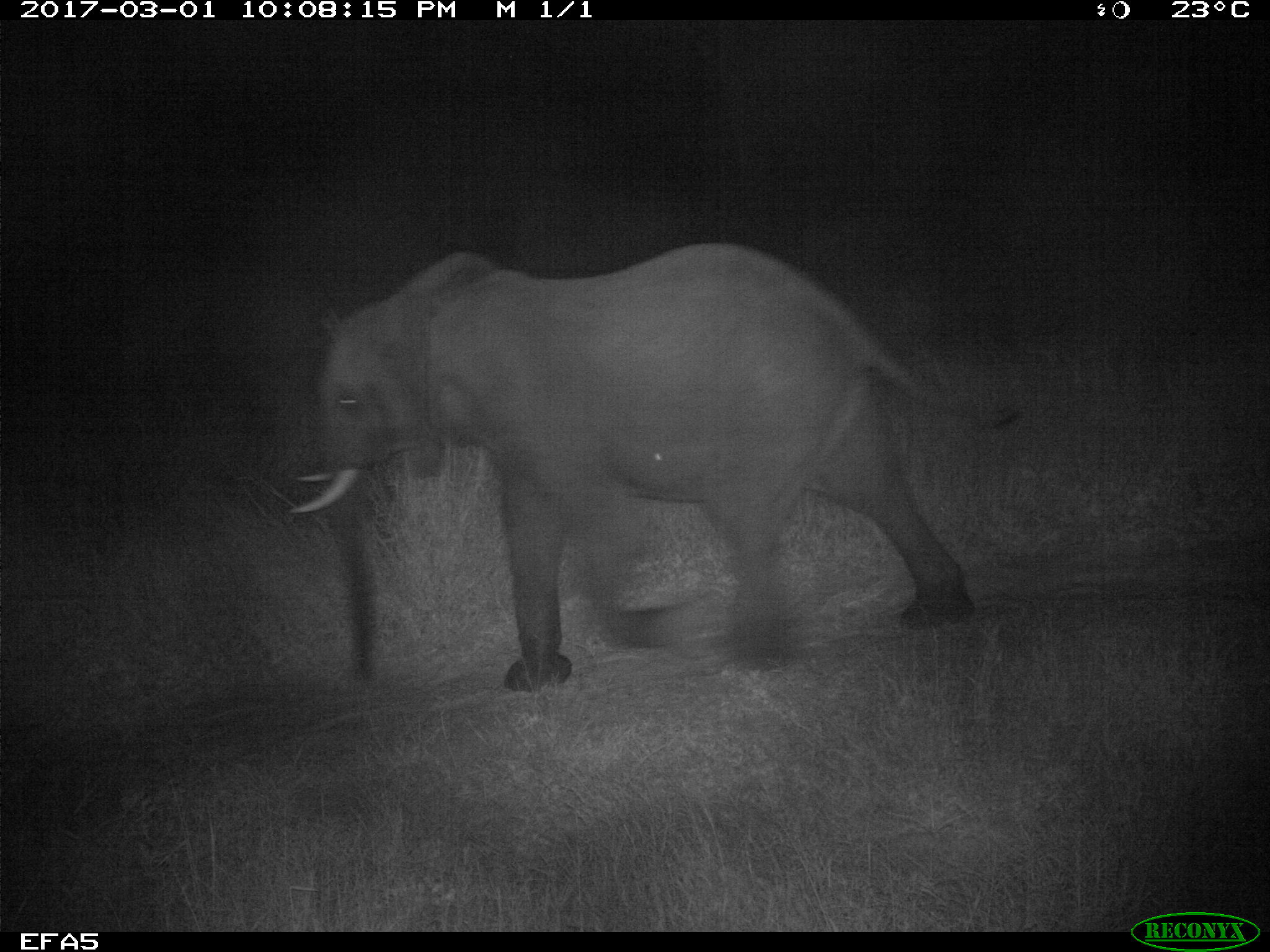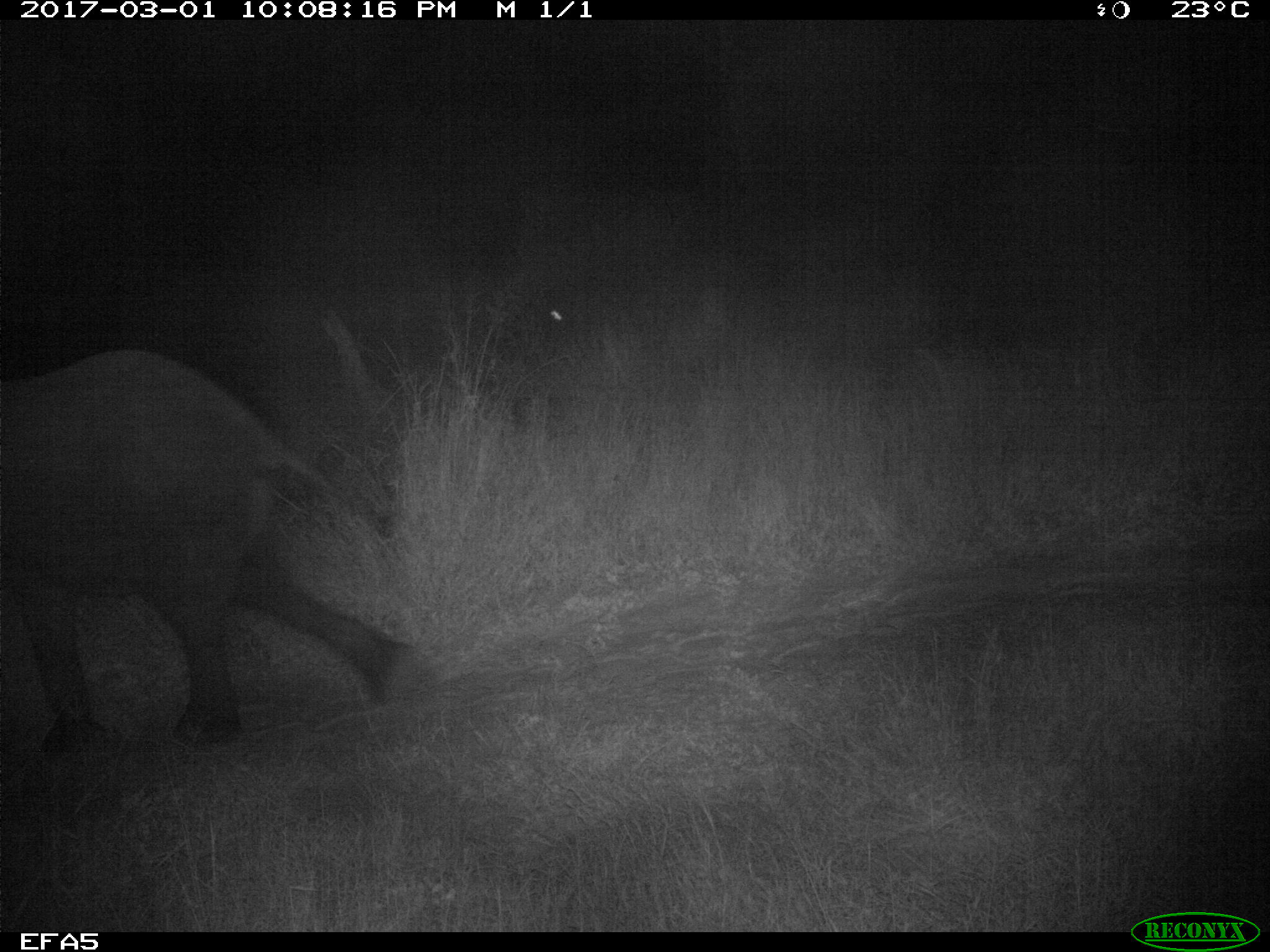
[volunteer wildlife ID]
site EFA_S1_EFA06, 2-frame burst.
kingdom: Animalia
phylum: Chordata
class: Mammalia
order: Proboscidea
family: Elephantidae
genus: Loxodonta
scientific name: Loxodonta africana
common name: african bush elephant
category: elephant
Elephant (african bush elephant) (Loxodonta africana), count 1. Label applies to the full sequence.